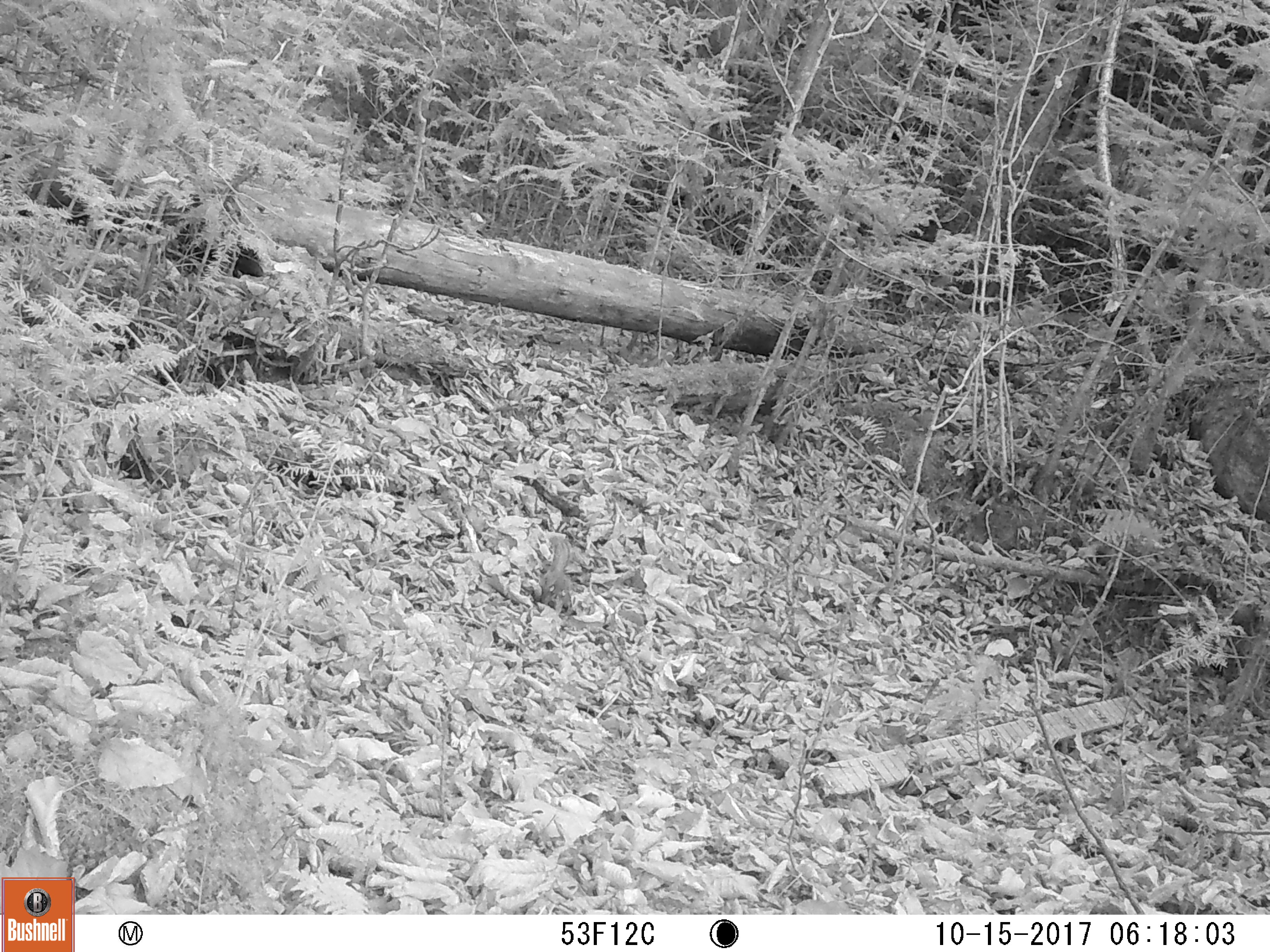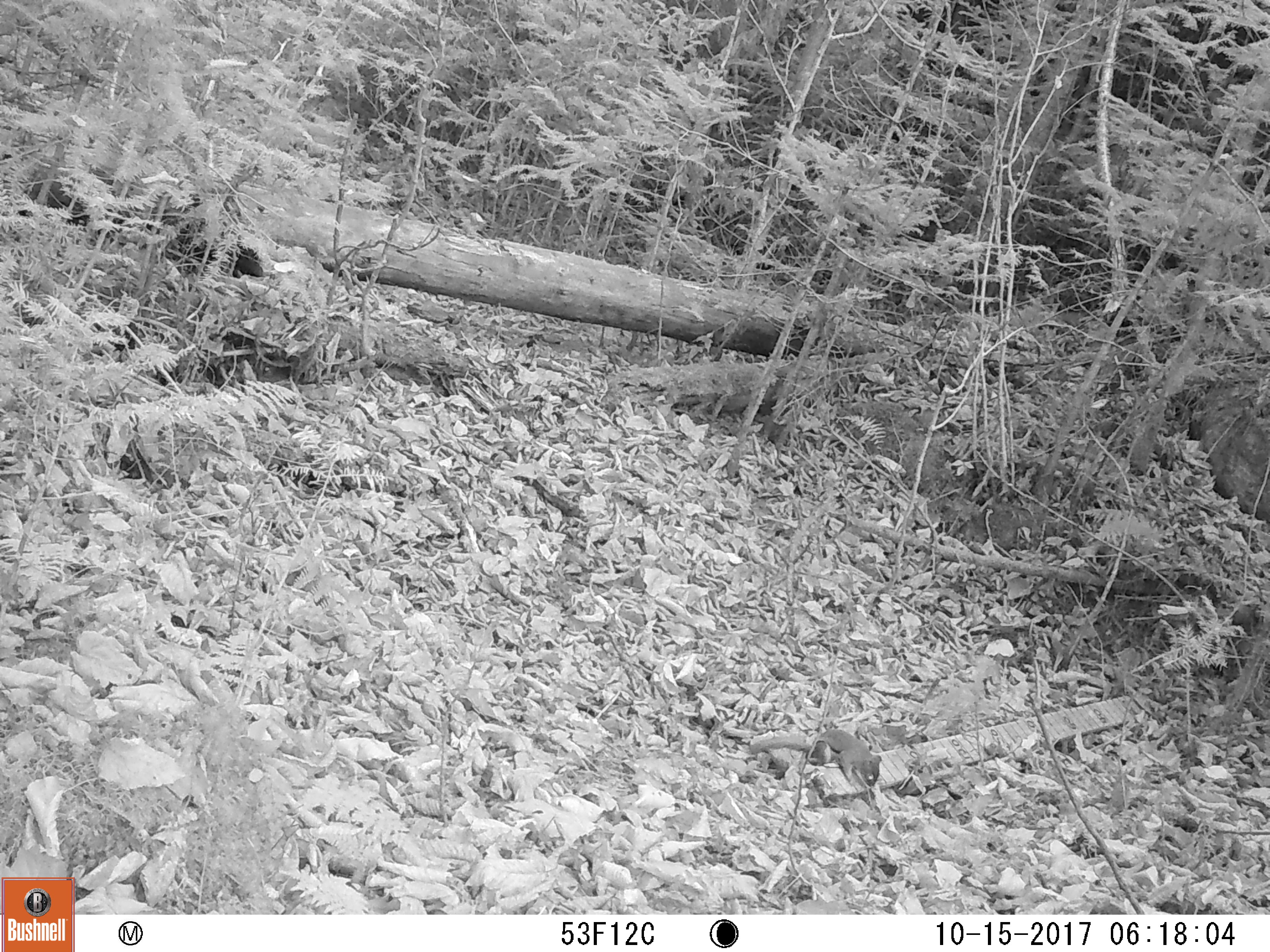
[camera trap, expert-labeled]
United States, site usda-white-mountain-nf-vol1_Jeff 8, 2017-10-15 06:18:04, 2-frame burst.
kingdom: Animalia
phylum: Chordata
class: Mammalia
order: Rodentia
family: Sciuridae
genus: Tamiasciurus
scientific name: Tamiasciurus hudsonicus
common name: red squirrel